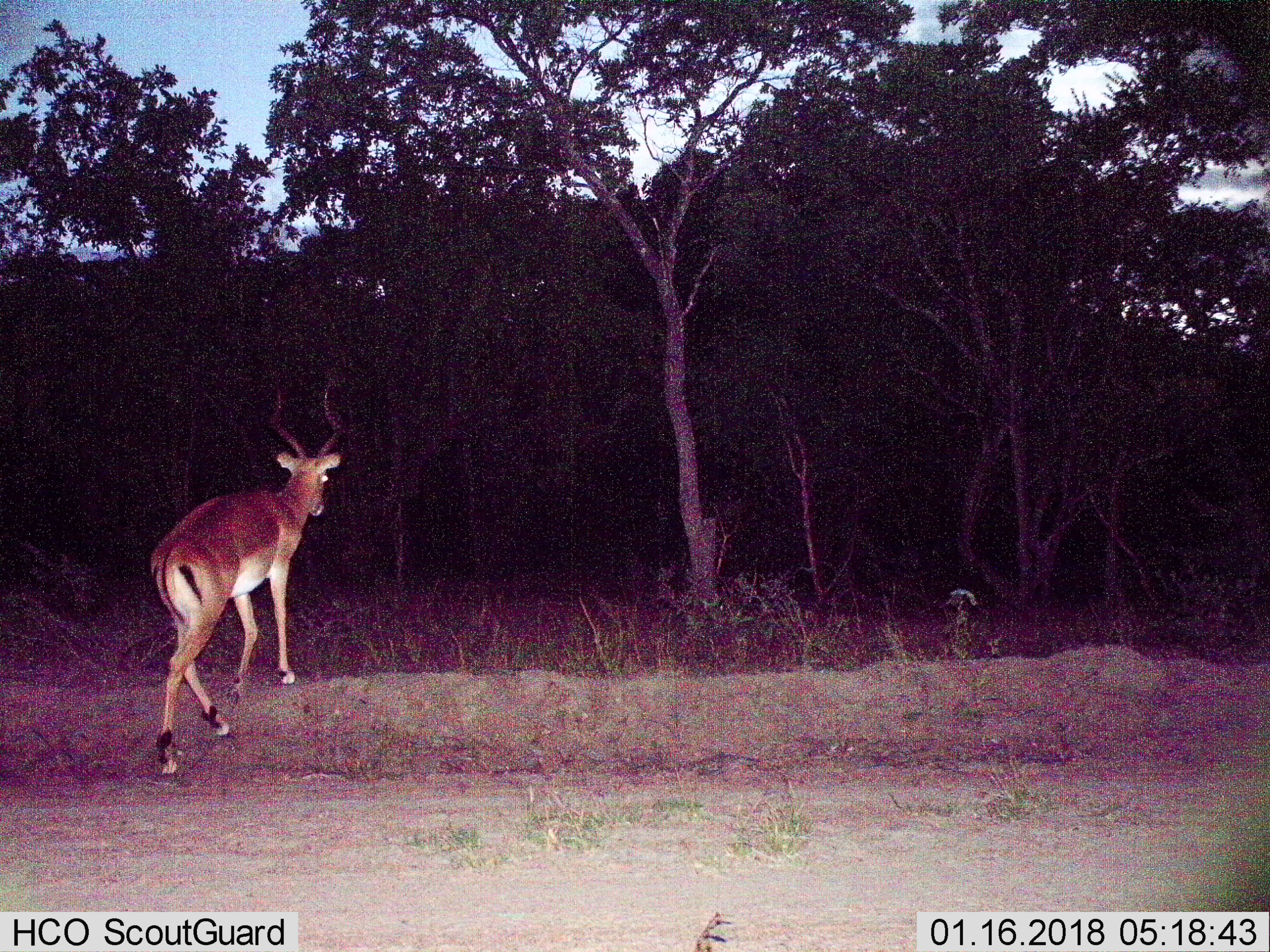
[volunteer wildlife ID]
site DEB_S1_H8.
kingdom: Animalia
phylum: Chordata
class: Mammalia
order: Artiodactyla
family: Bovidae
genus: Aepyceros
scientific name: Aepyceros melampus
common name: impala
Impala (Aepyceros melampus), count 1. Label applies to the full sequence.